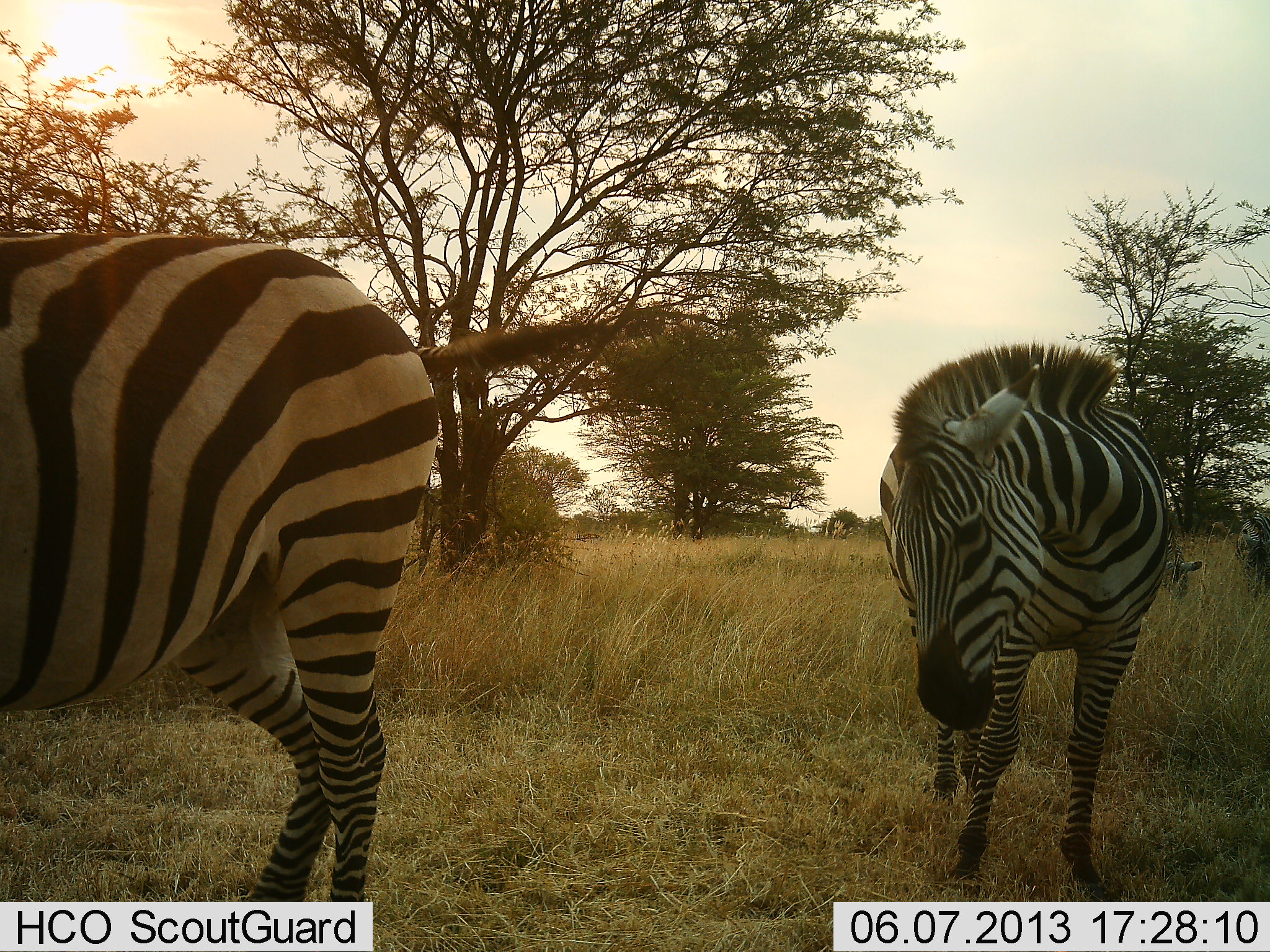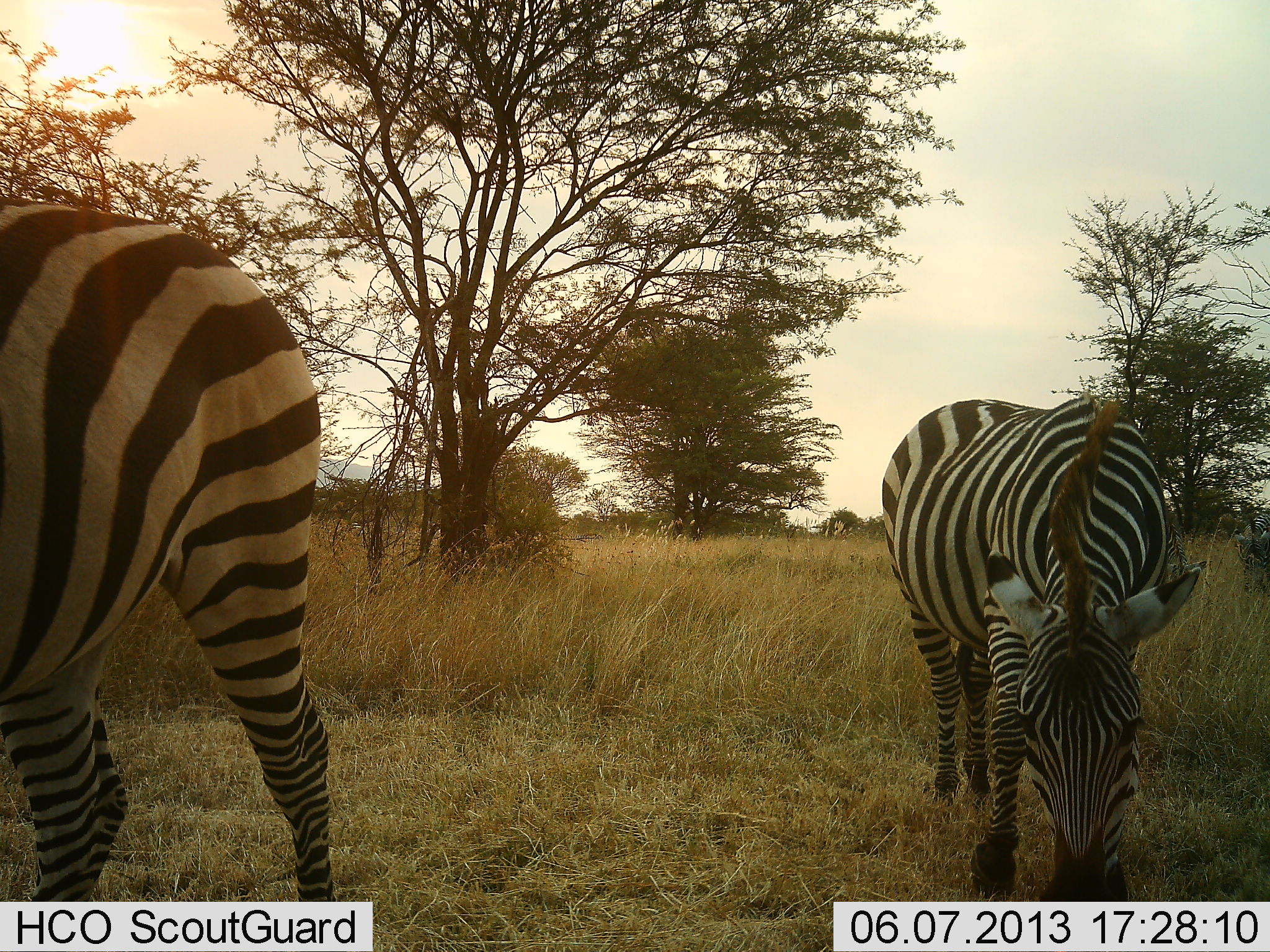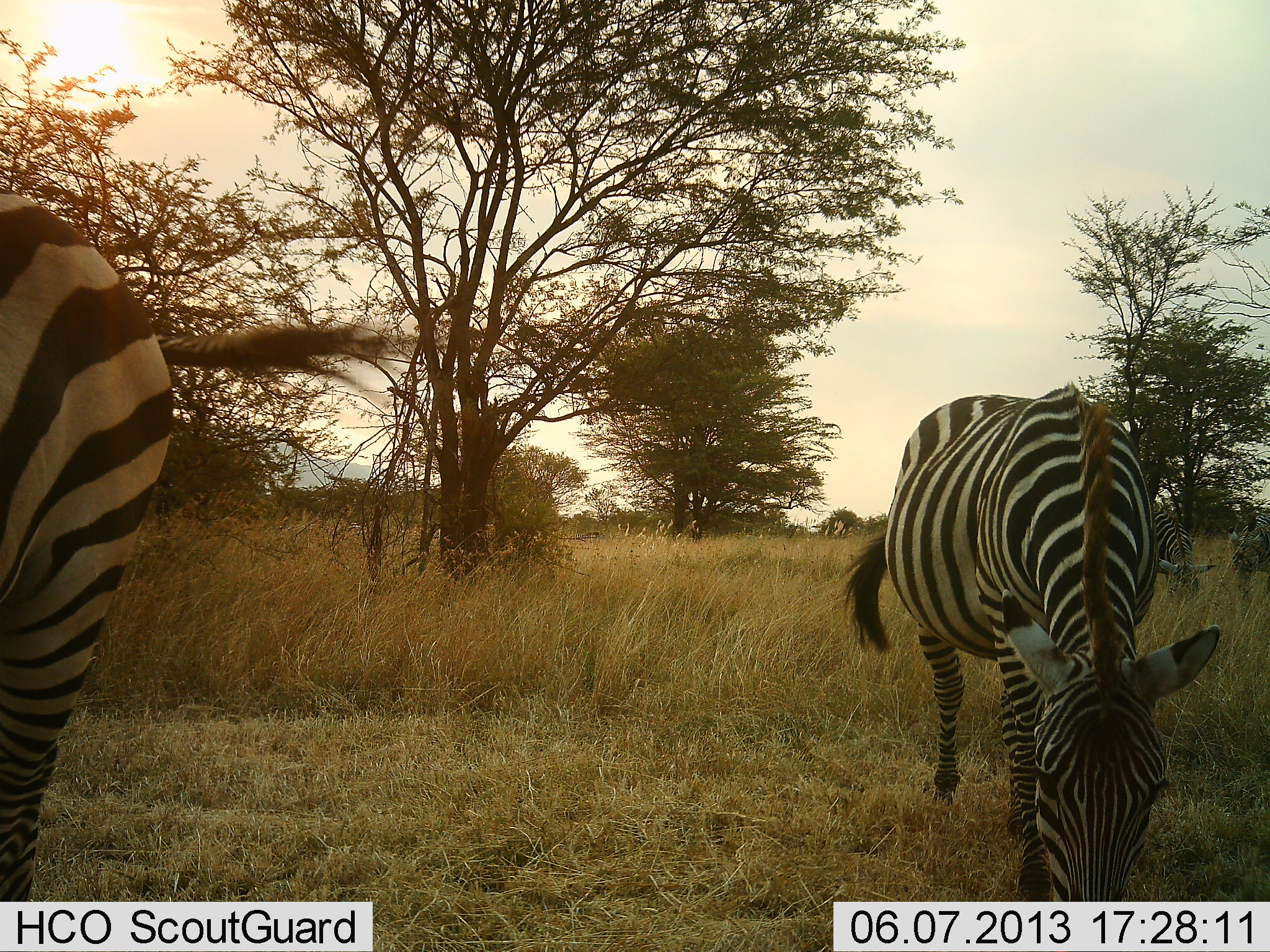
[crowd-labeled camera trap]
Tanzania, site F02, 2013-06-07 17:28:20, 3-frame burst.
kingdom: Animalia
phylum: Chordata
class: Mammalia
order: Perissodactyla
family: Equidae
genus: Equus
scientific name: Equus quagga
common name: plains zebra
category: zebra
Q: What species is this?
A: Zebra (plains zebra) (Equus quagga).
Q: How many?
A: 3.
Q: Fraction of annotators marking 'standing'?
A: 40%.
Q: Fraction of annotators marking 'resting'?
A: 0%.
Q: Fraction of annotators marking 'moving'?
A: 0%.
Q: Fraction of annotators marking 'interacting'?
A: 10%.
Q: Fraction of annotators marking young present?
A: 0%.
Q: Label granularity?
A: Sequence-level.